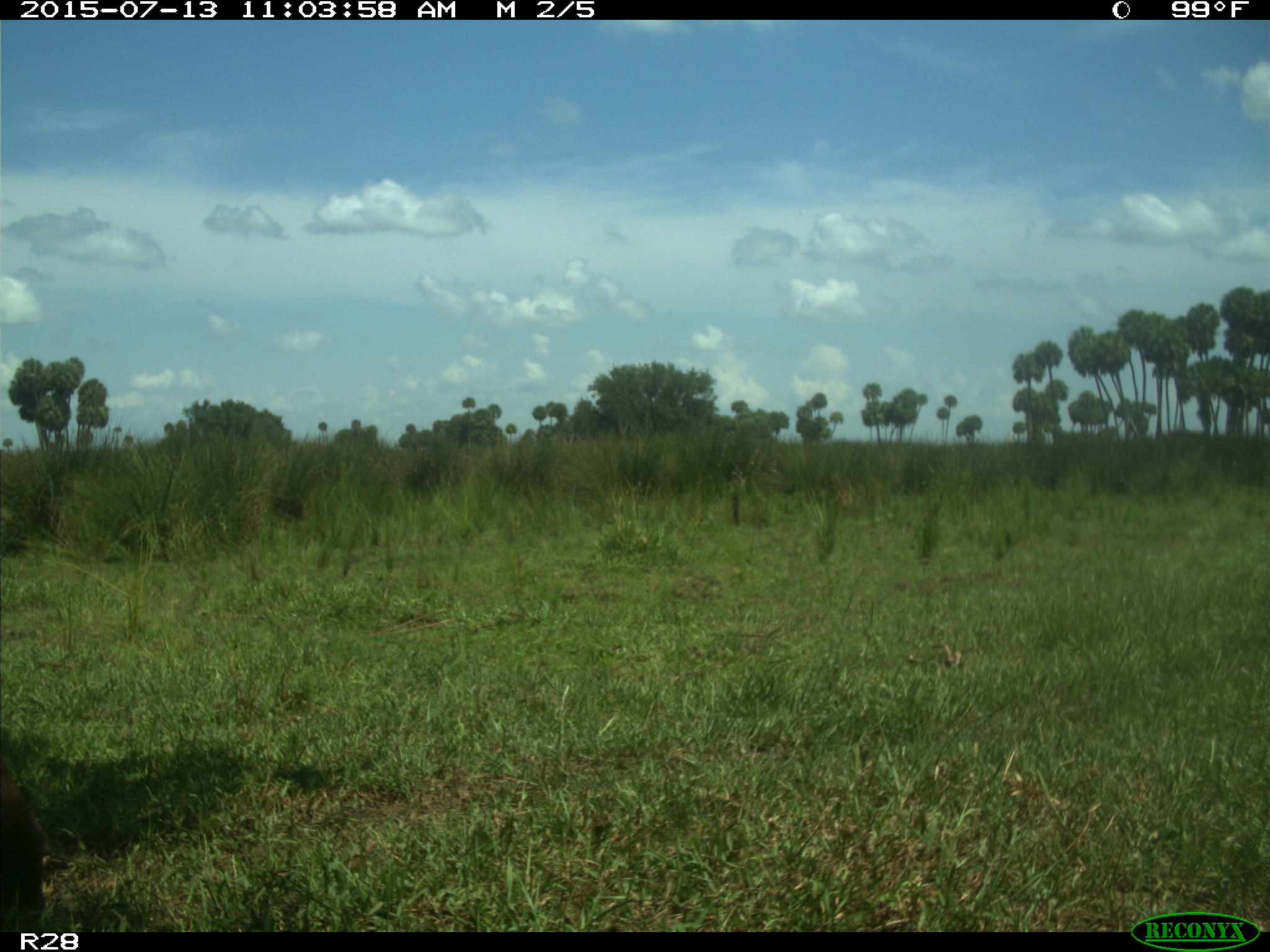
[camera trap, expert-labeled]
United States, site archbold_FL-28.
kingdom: Animalia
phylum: Chordata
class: Mammalia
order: Artiodactyla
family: Bovidae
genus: Bos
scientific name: Bos taurus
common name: domestic cow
Bos taurus (domestic cow).